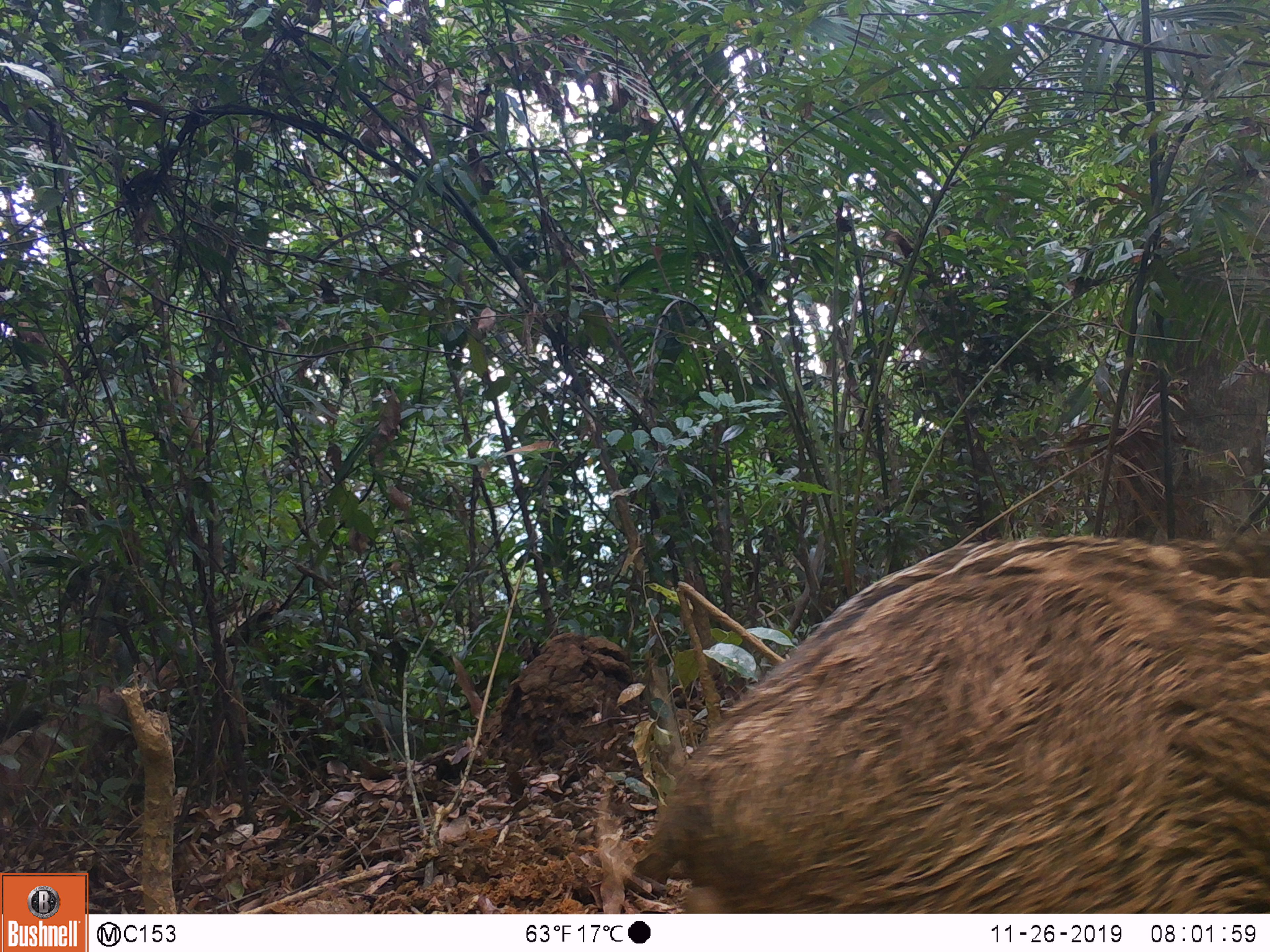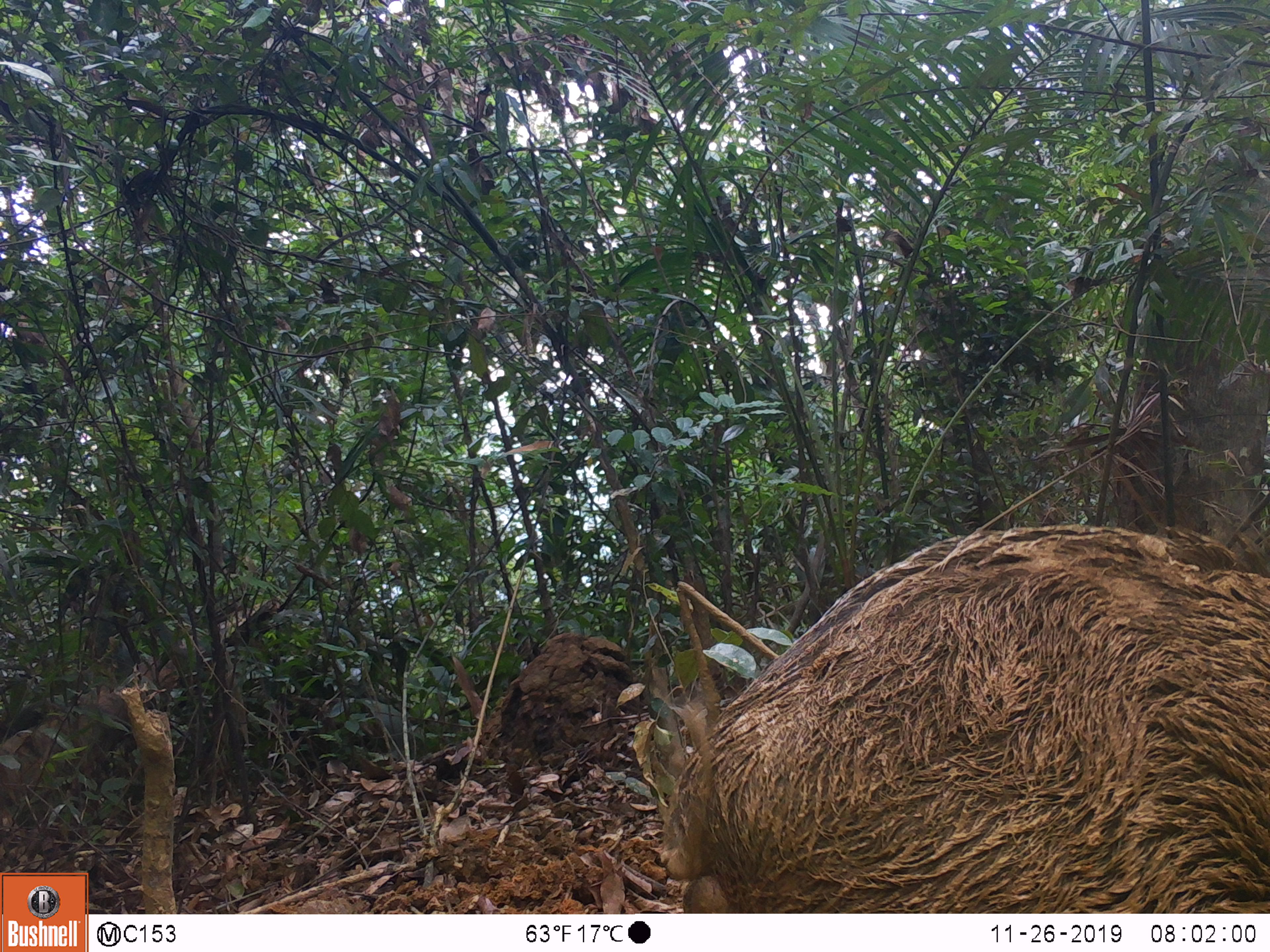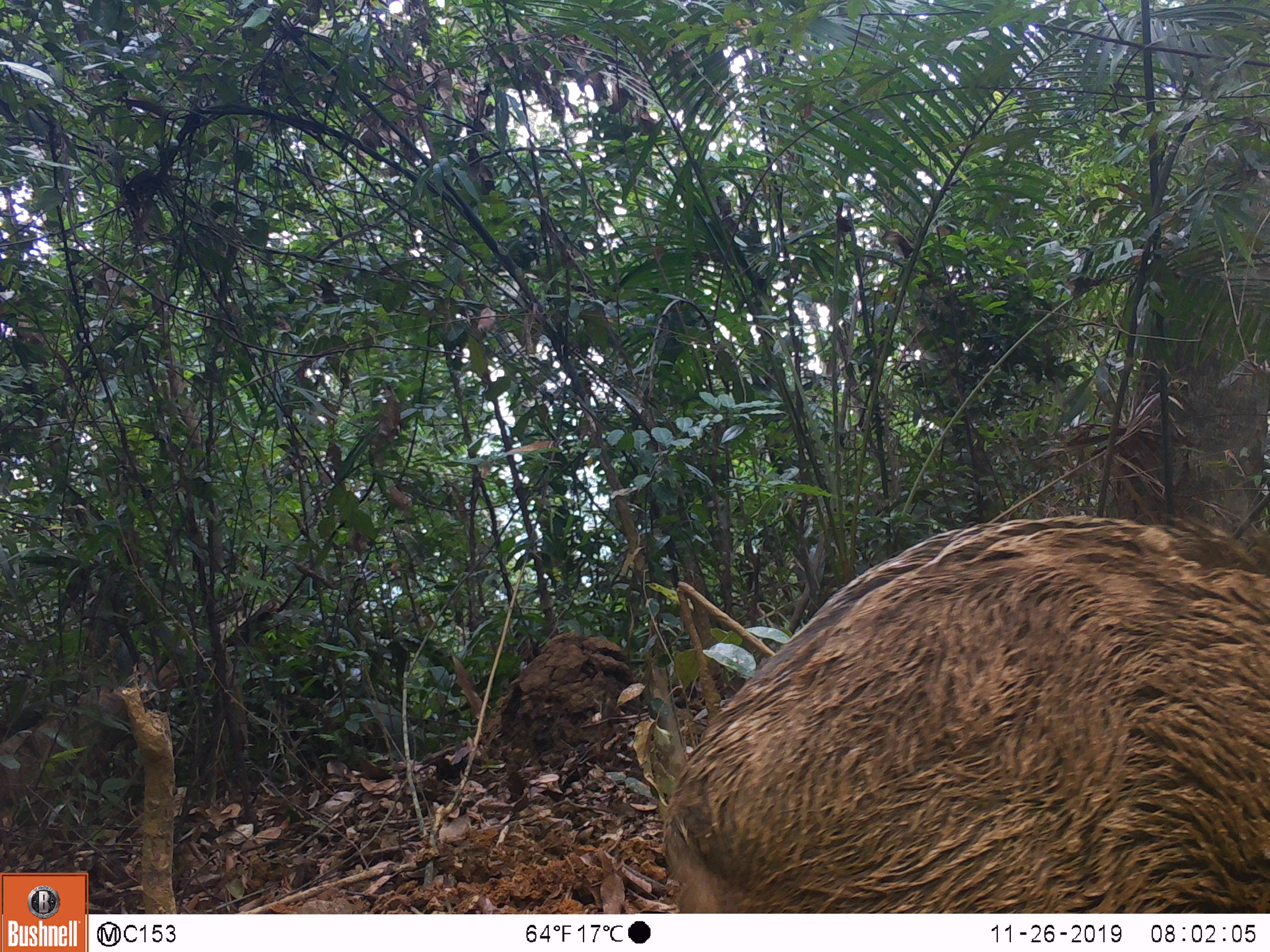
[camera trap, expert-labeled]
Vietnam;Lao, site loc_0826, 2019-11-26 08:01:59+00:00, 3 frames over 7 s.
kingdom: Animalia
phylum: Chordata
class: Mammalia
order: Artiodactyla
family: Suidae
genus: Sus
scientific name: Sus scrofa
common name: eurasian wild pig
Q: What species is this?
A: Eurasian wild pig (Sus scrofa).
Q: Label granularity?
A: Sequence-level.